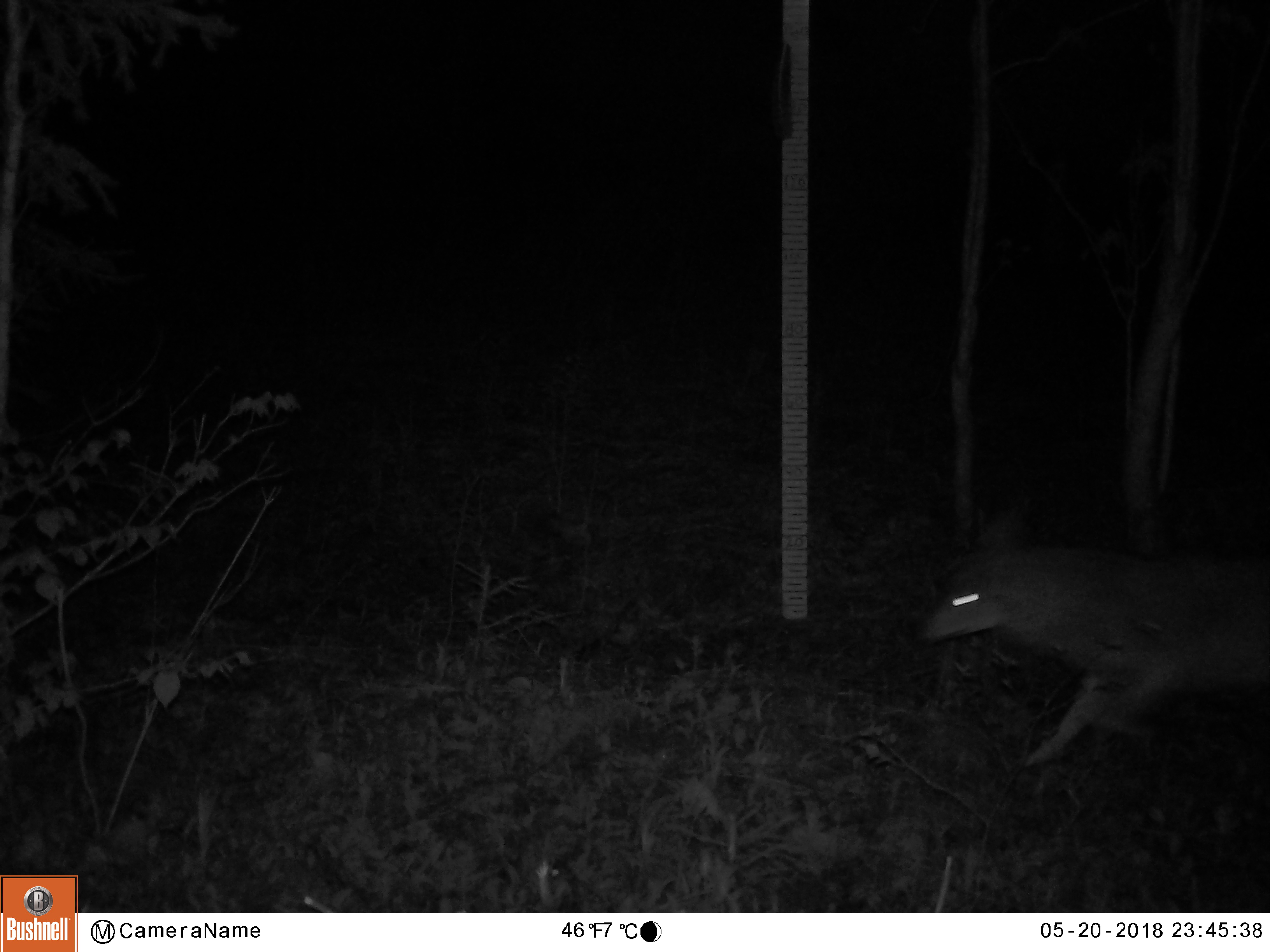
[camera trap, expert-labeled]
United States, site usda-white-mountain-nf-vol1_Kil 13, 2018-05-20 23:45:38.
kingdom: Animalia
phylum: Chordata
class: Mammalia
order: Carnivora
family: Canidae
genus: Canis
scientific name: Canis latrans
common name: coyote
Coyote (Canis latrans).